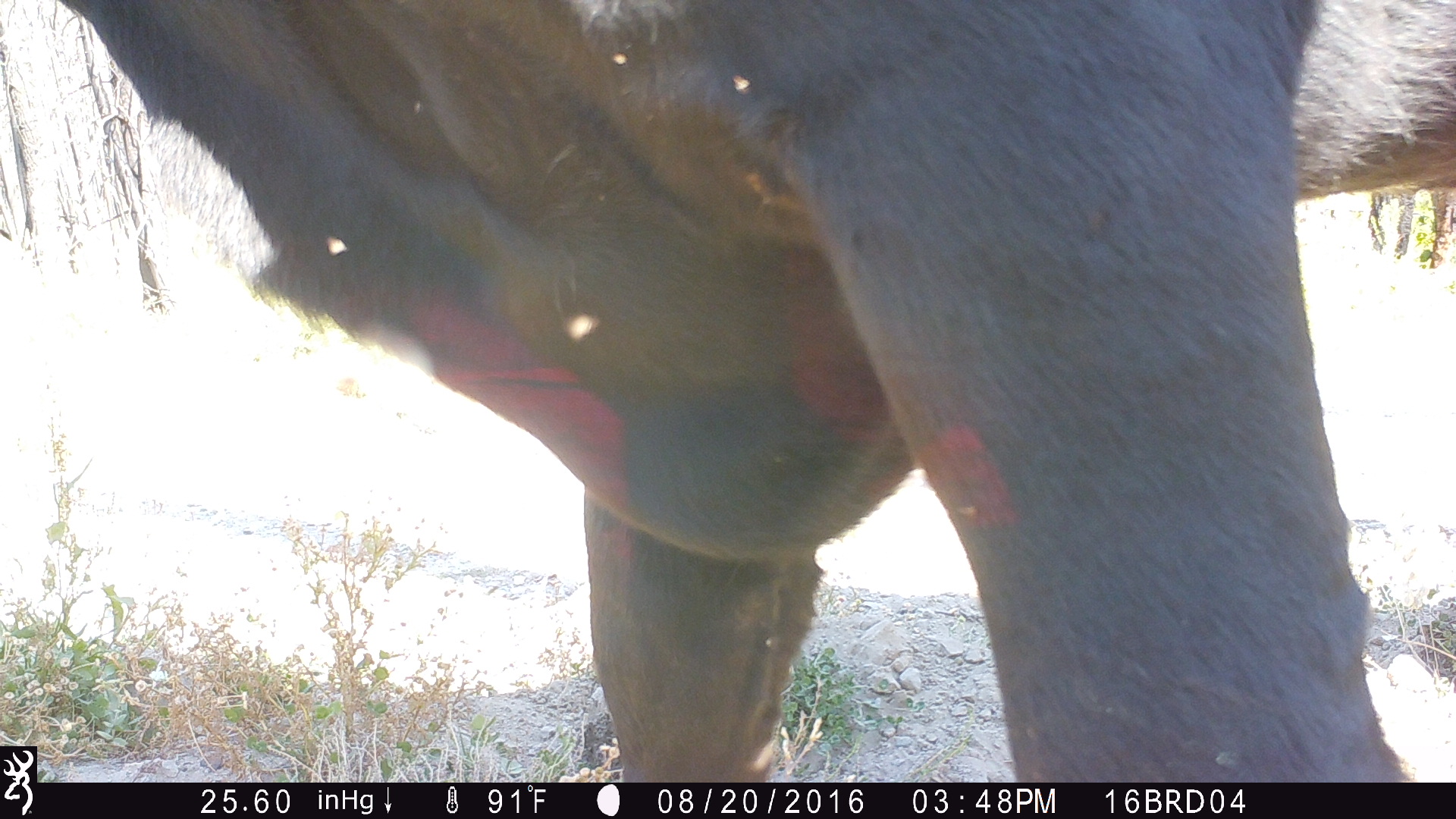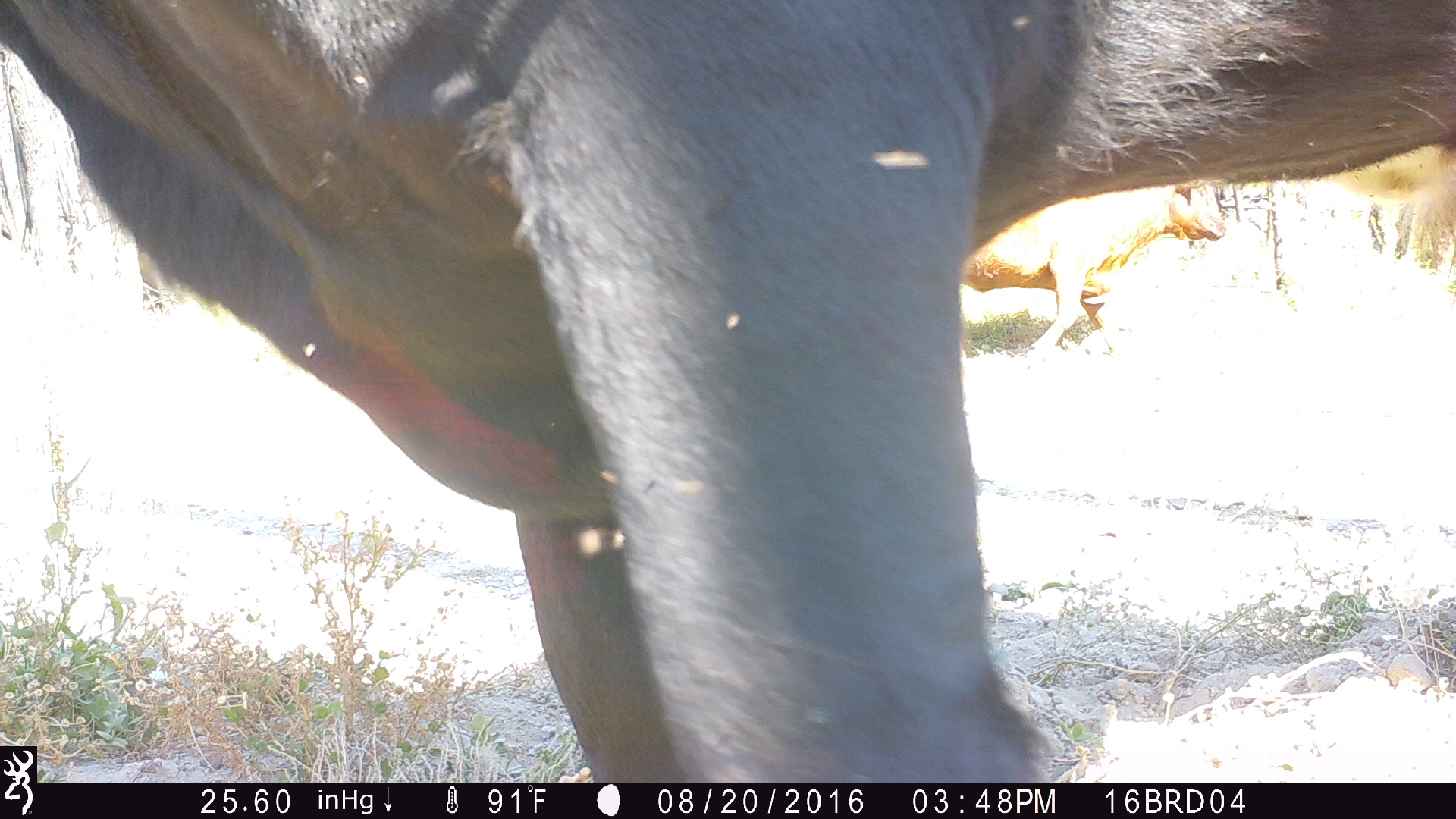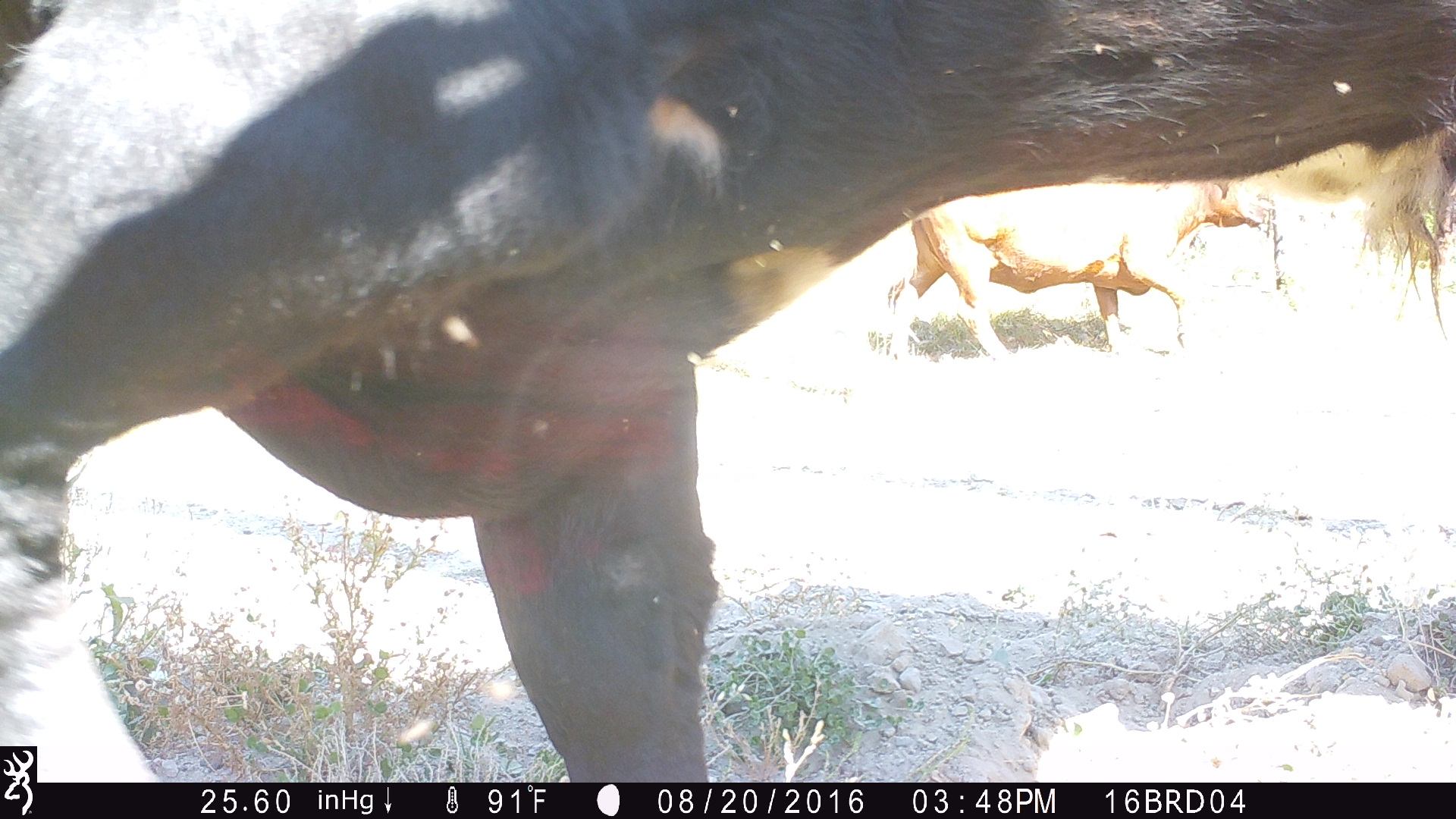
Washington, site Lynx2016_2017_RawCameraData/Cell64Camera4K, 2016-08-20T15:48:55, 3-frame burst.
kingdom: Animalia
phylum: Chordata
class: Mammalia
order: Artiodactyla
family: Bovidae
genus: Bos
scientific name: Bos taurus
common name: domestic cattle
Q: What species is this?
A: Domestic cattle (Bos taurus).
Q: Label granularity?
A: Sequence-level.